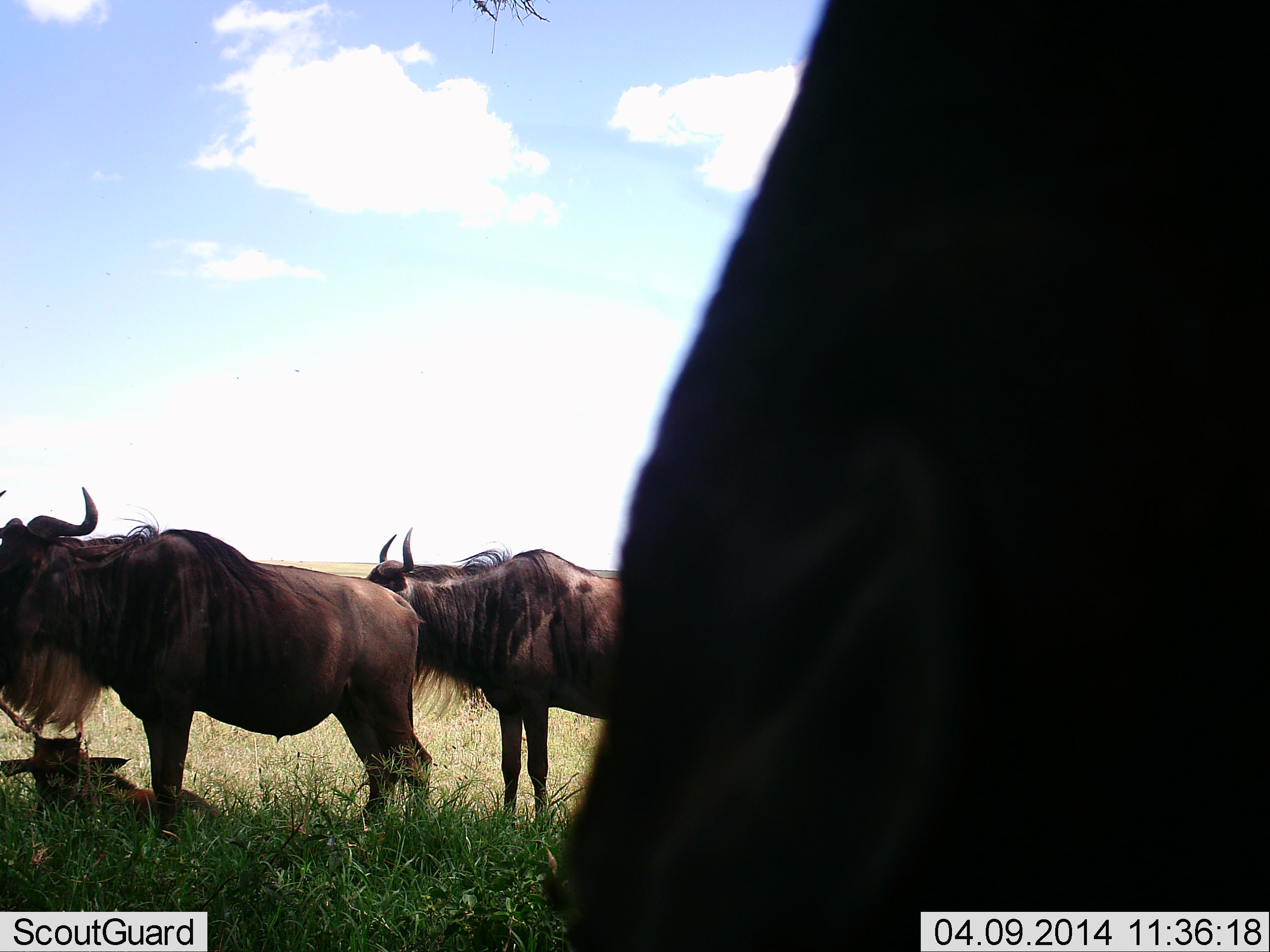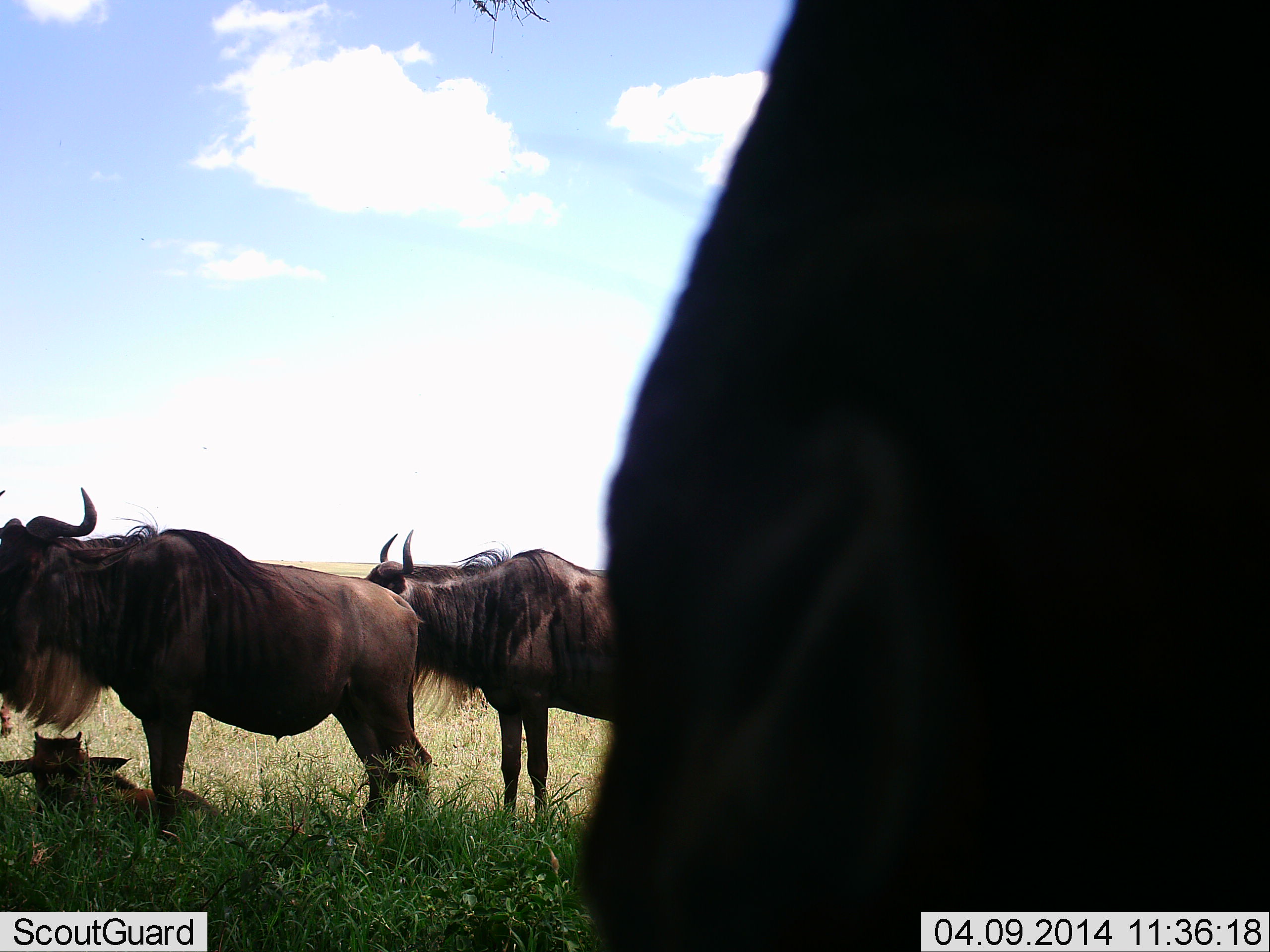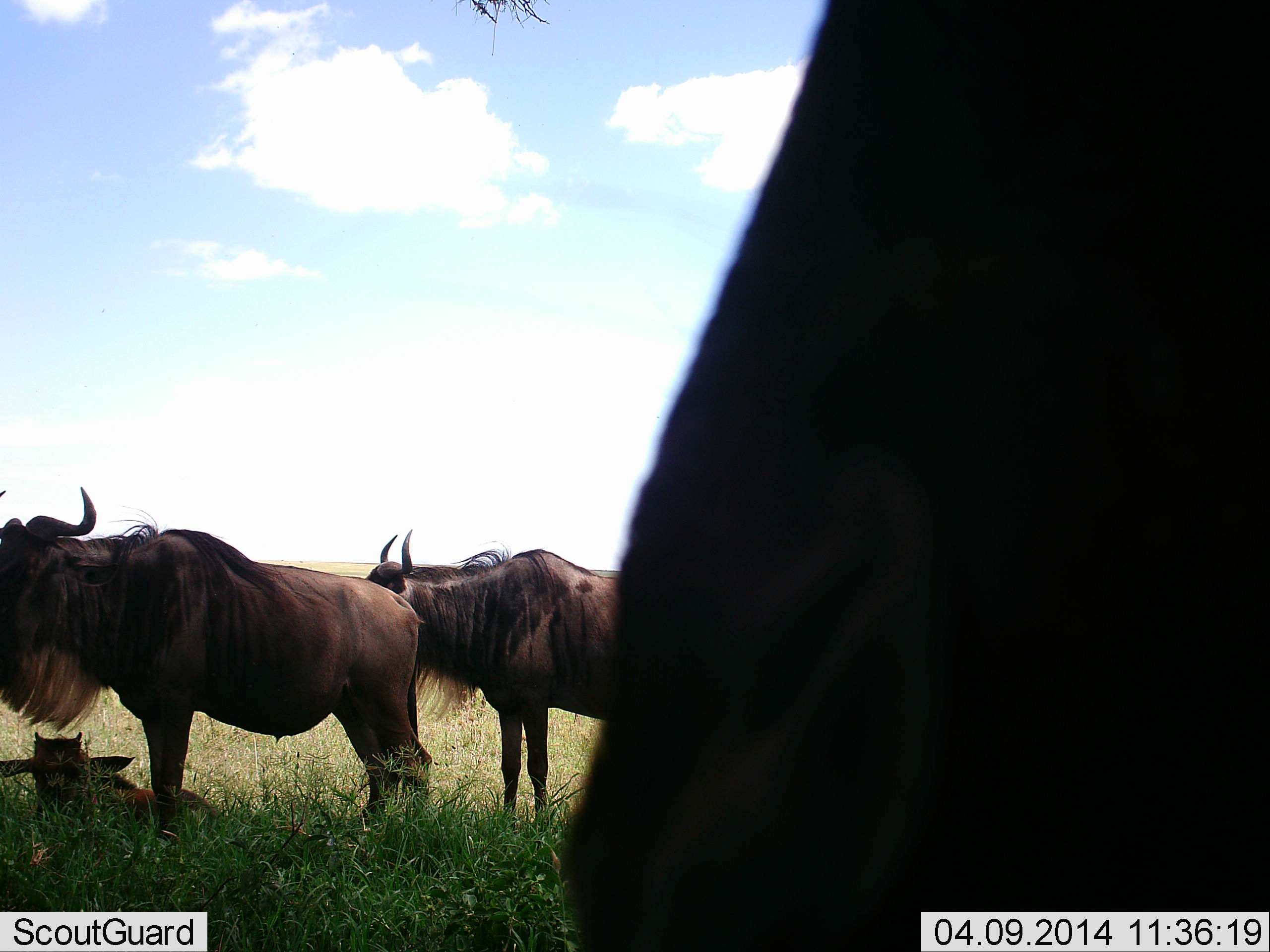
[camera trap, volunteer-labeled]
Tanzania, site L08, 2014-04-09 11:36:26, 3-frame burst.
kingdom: Animalia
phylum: Chordata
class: Mammalia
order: Artiodactyla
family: Bovidae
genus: Connochaetes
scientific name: Connochaetes taurinus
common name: blue wildebeest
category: wildebeest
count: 4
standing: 80%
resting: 100%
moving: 0%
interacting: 0%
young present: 70%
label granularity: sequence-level